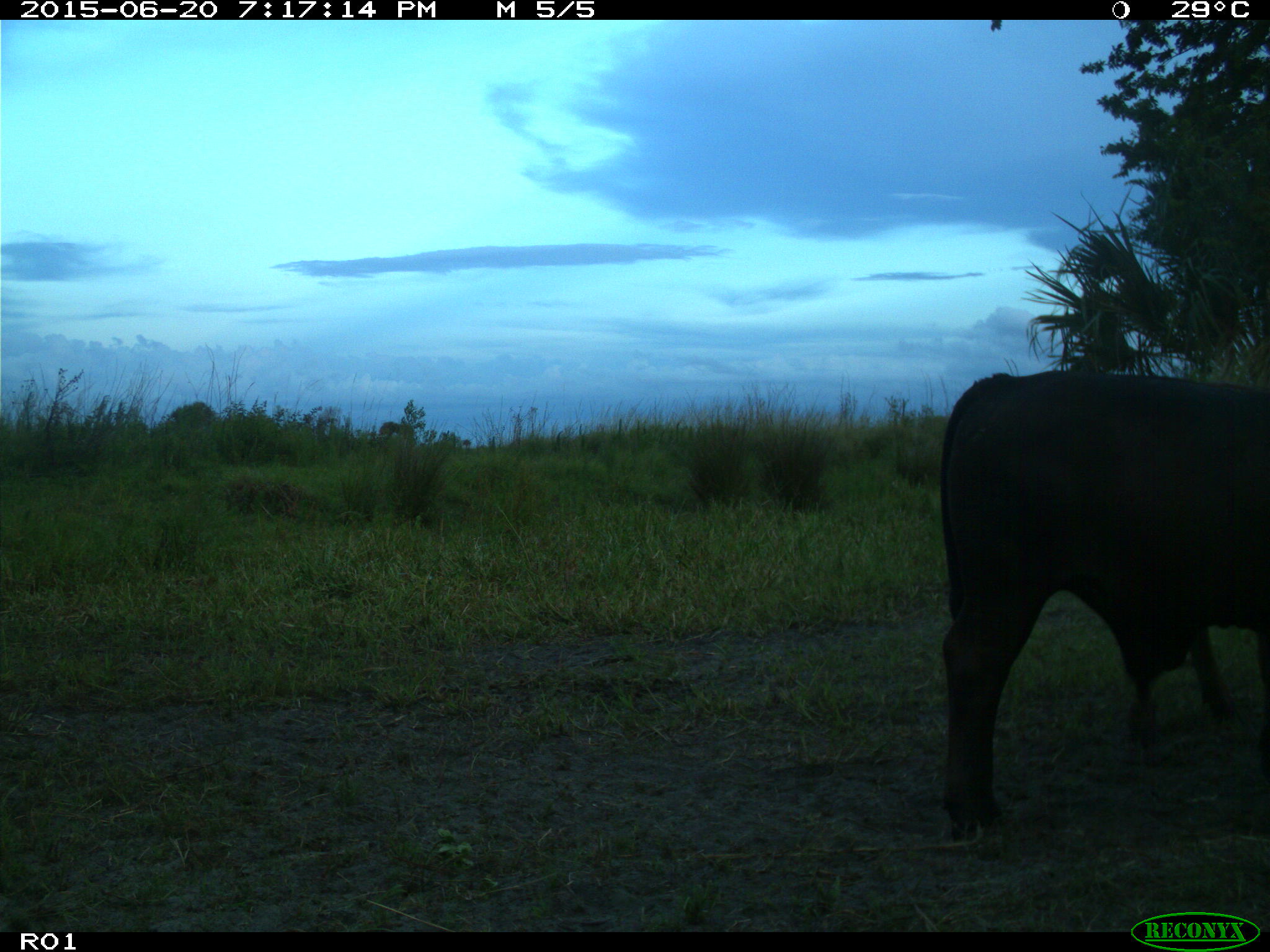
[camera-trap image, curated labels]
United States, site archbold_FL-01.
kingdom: Animalia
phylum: Chordata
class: Mammalia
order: Artiodactyla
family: Bovidae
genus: Bos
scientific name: Bos taurus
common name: domestic cow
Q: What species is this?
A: Bos taurus (domestic cow).